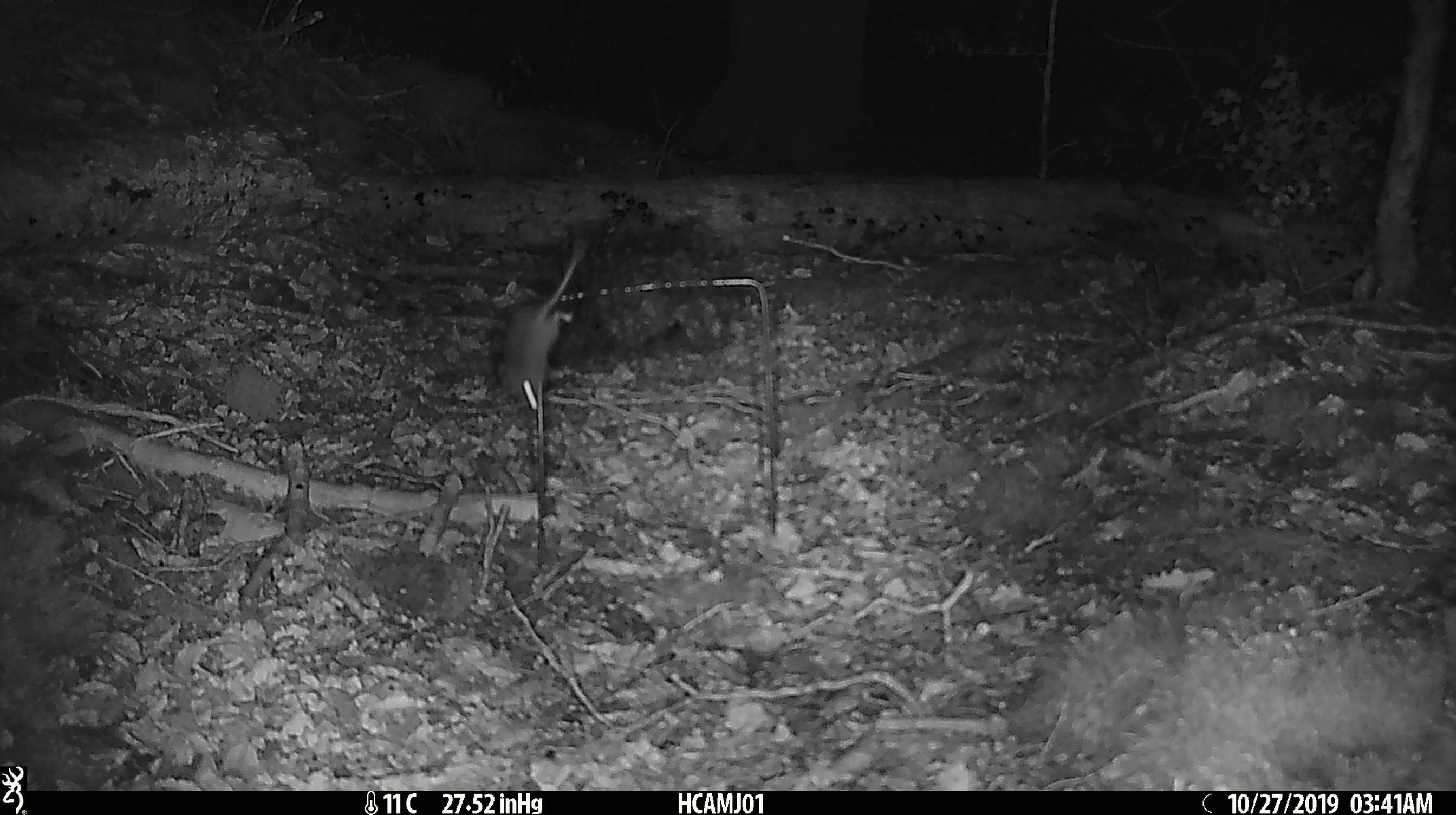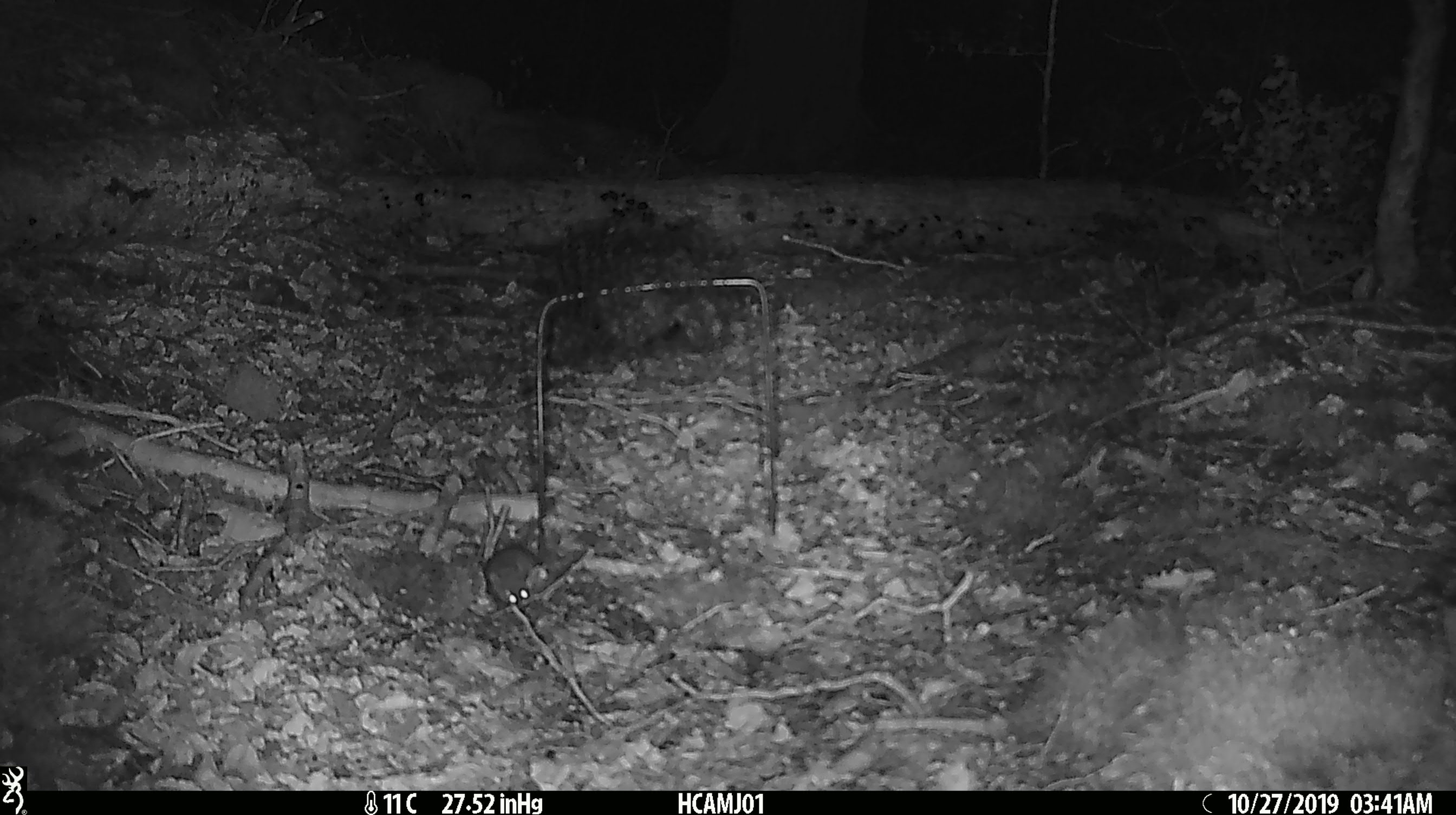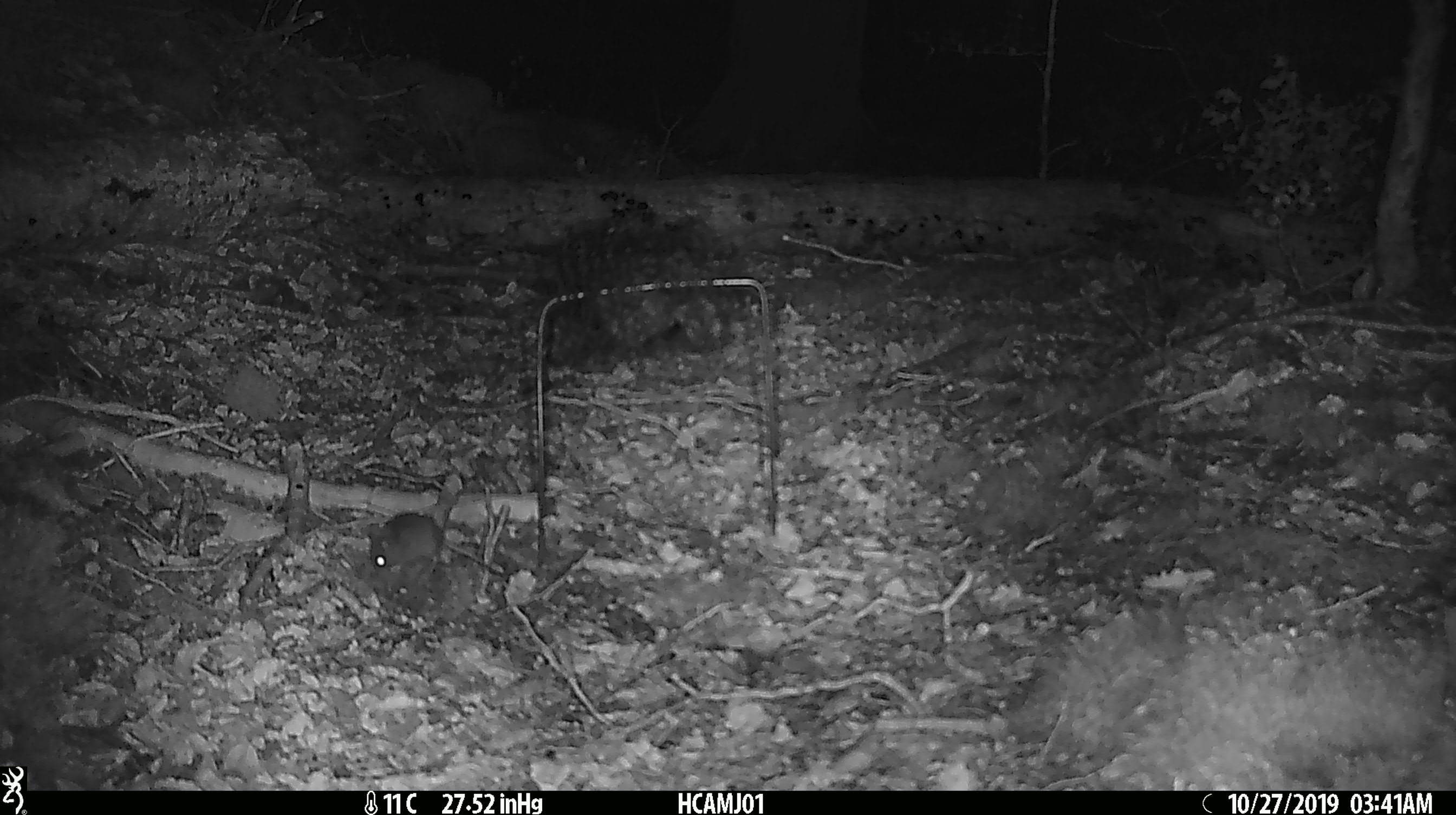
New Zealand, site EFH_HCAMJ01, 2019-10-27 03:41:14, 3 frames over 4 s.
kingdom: Animalia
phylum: Chordata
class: Mammalia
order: Rodentia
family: Muridae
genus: Mus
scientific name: Mus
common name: mouse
Mouse (Mus).